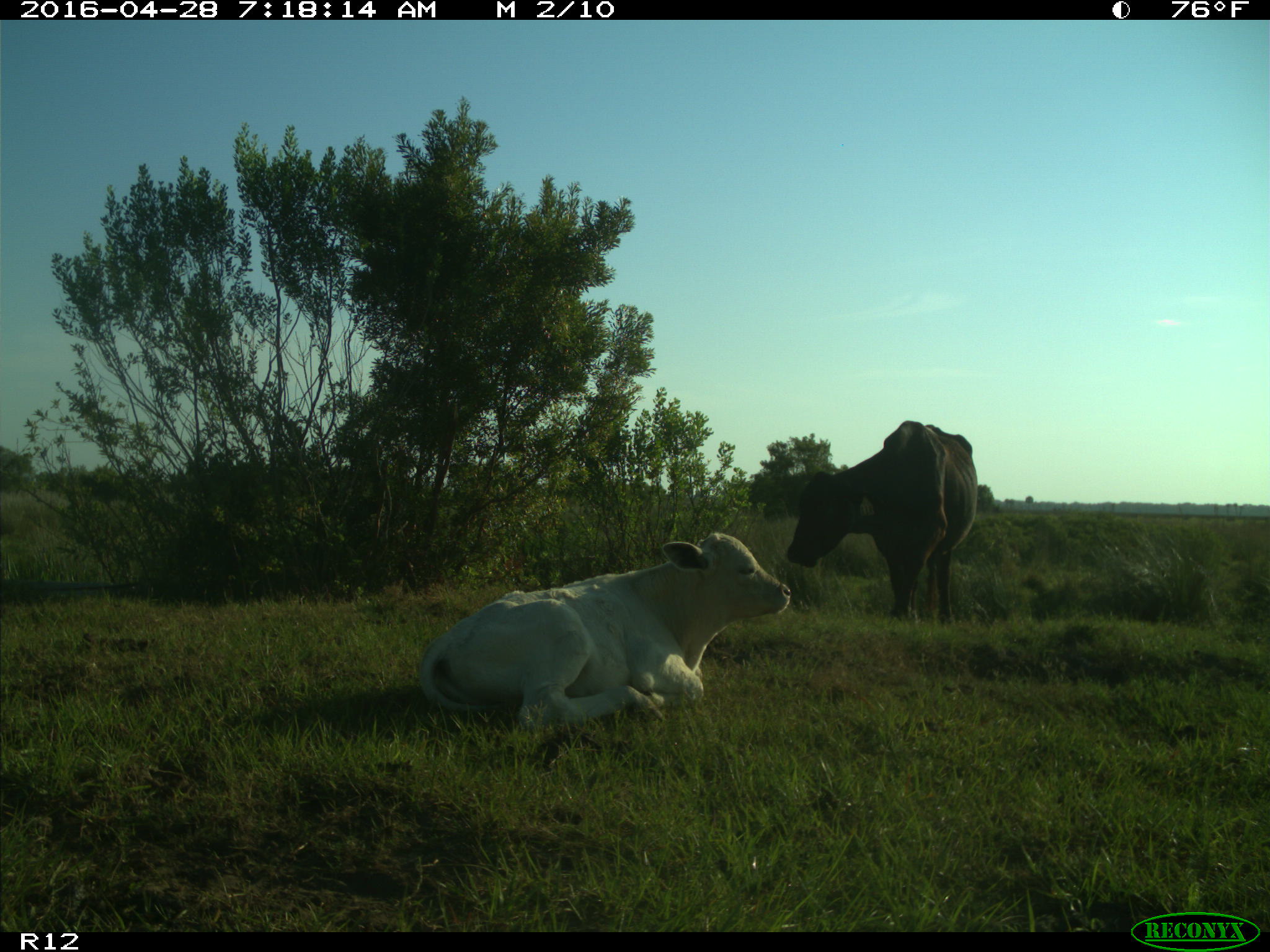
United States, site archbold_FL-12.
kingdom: Animalia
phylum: Chordata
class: Mammalia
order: Artiodactyla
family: Bovidae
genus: Bos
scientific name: Bos taurus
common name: domestic cow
Bos taurus (domestic cow).